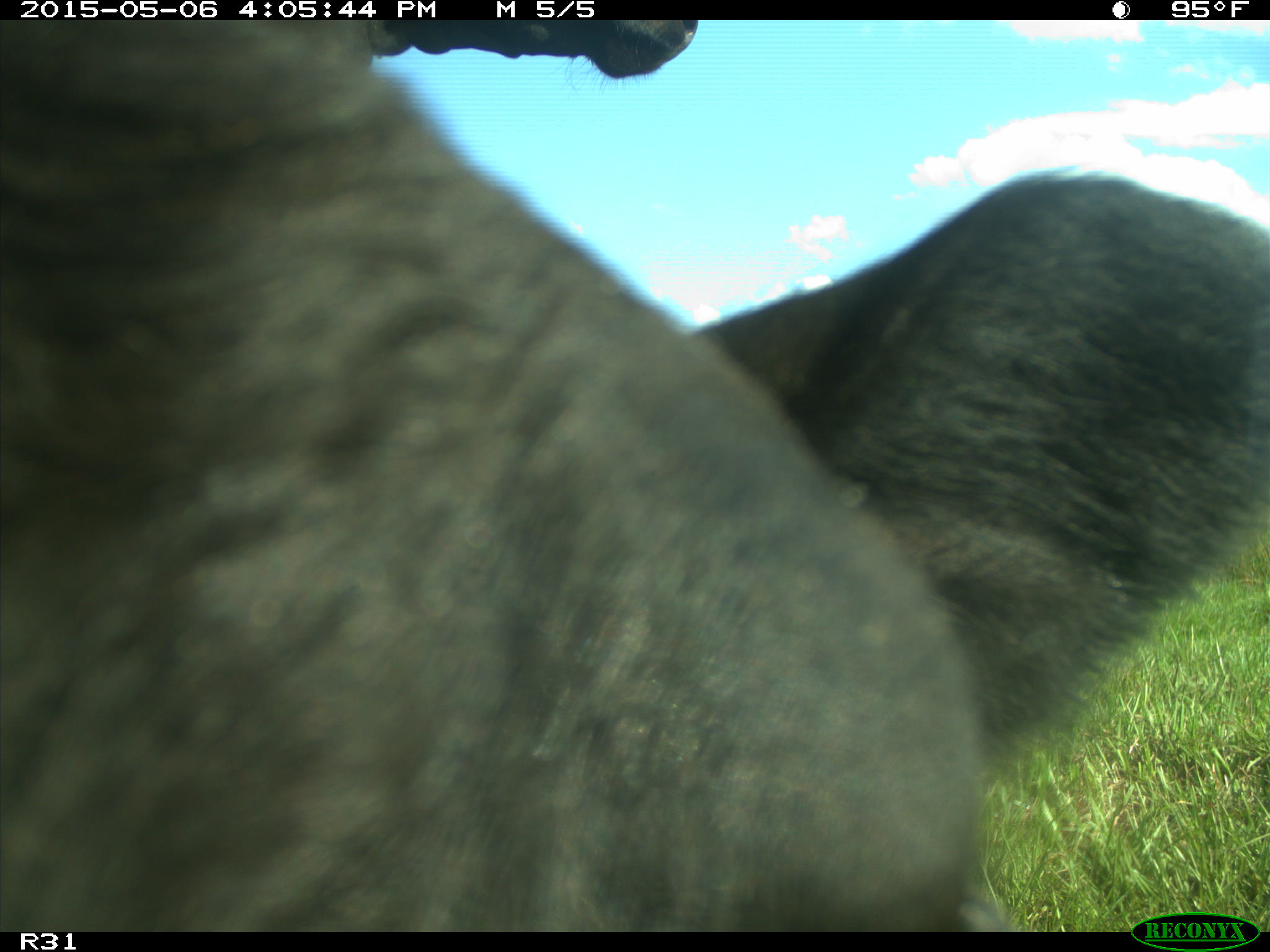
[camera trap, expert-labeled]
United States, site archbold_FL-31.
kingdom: Animalia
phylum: Chordata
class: Mammalia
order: Artiodactyla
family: Bovidae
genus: Bos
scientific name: Bos taurus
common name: domestic cow